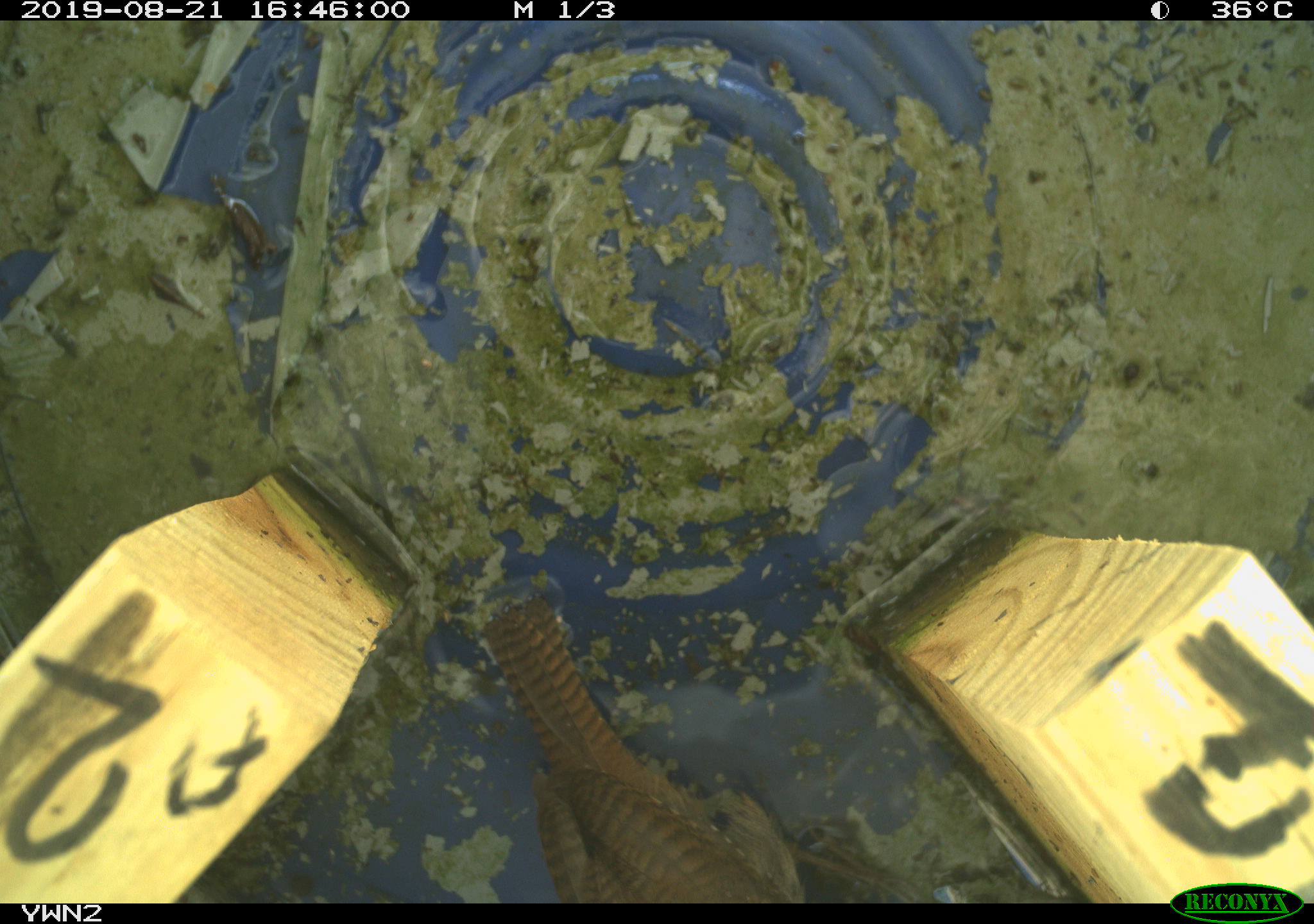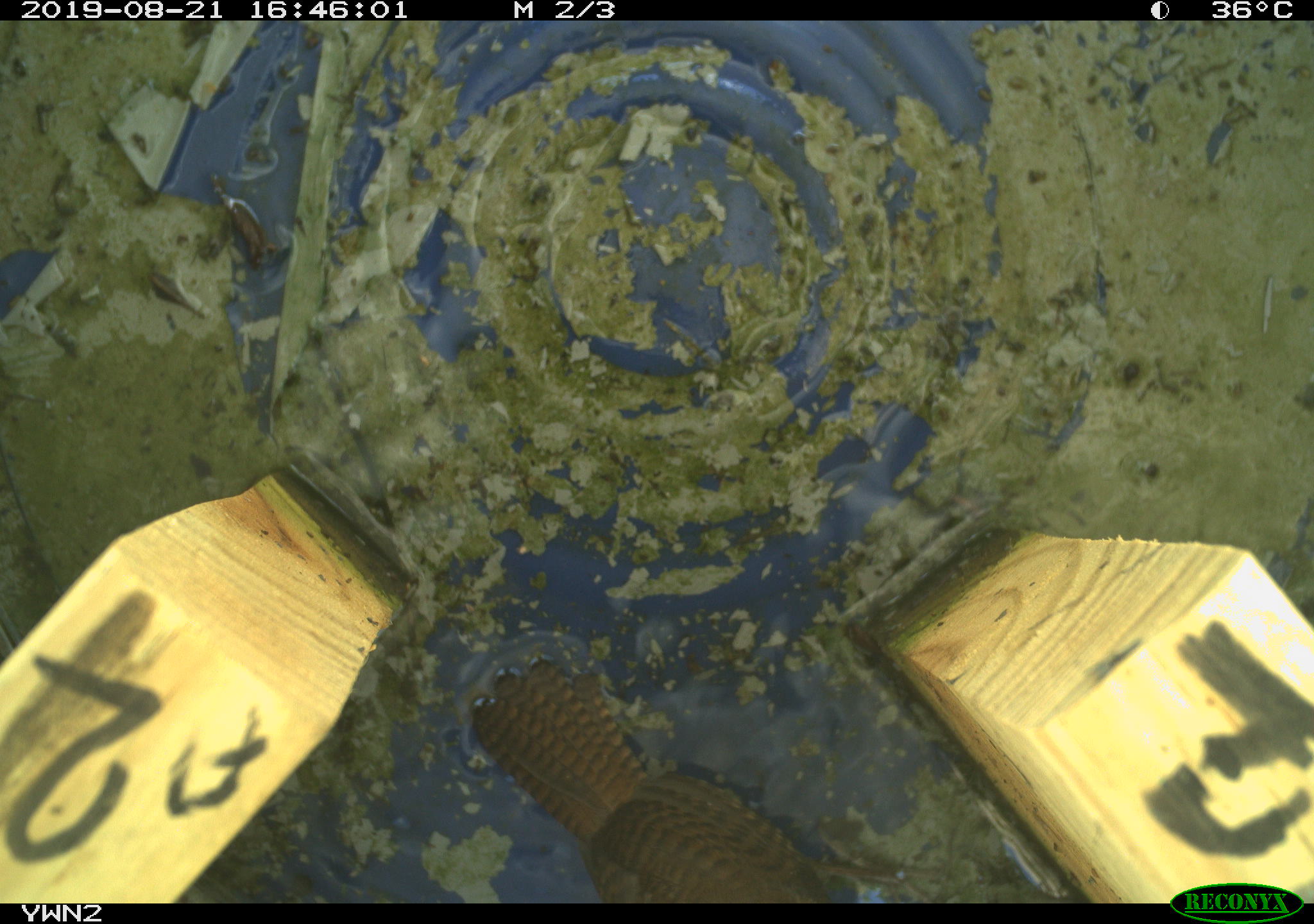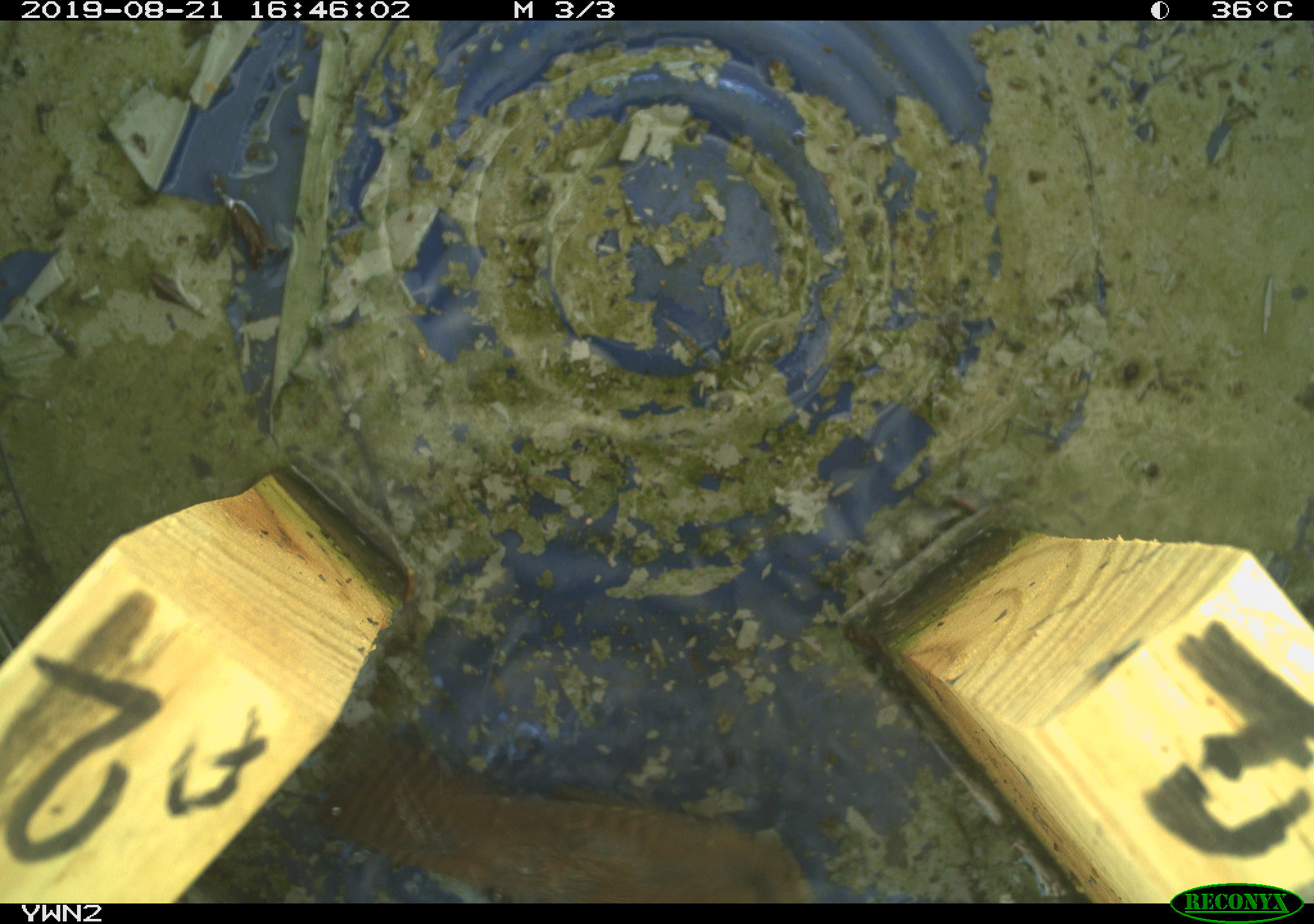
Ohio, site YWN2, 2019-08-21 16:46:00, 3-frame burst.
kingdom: Animalia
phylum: Chordata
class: Aves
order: Passeriformes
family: Troglodytidae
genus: Troglodytes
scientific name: Troglodytes aedon aedon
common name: northern house wren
Northern house wren (Troglodytes aedon aedon).